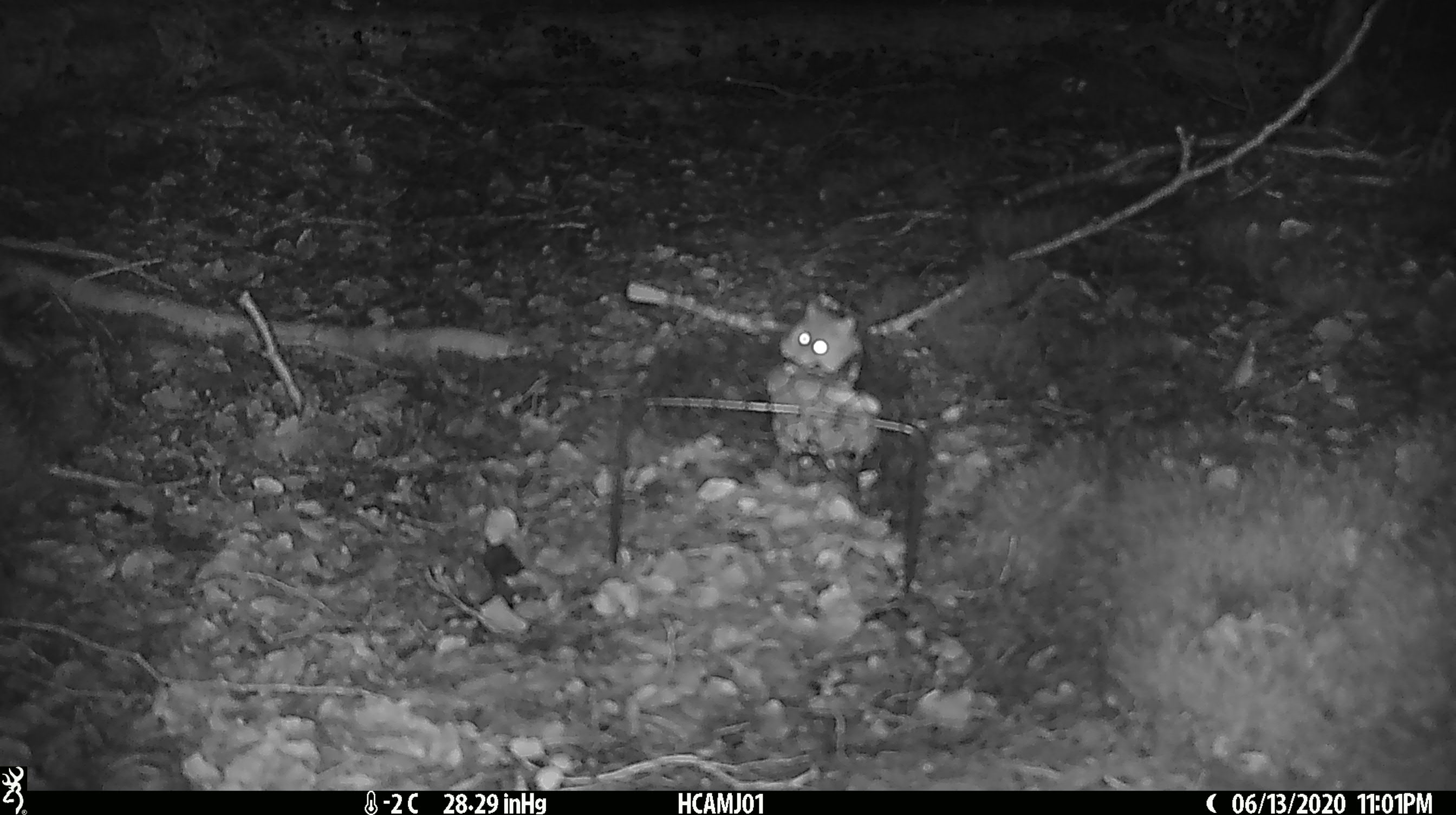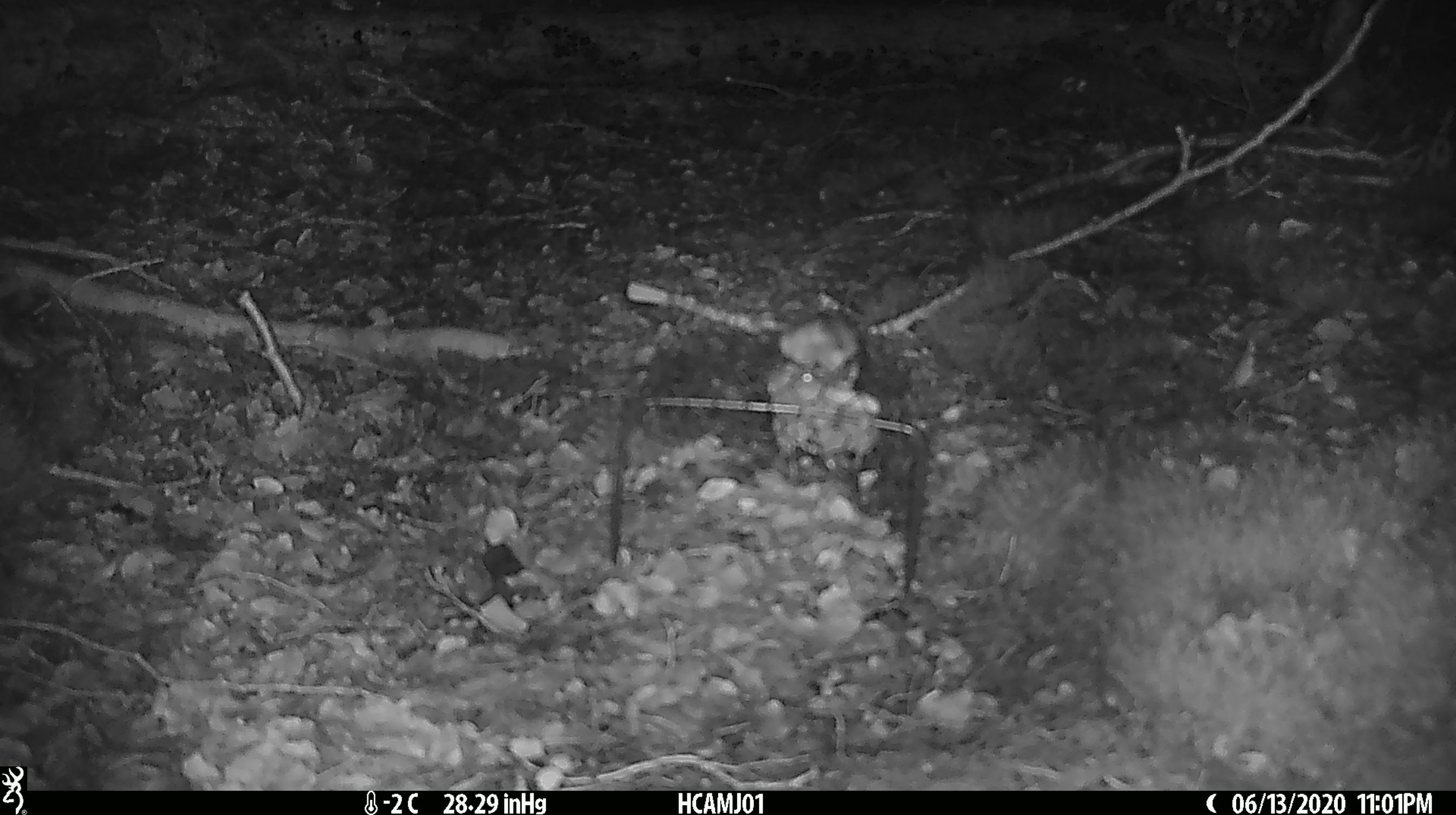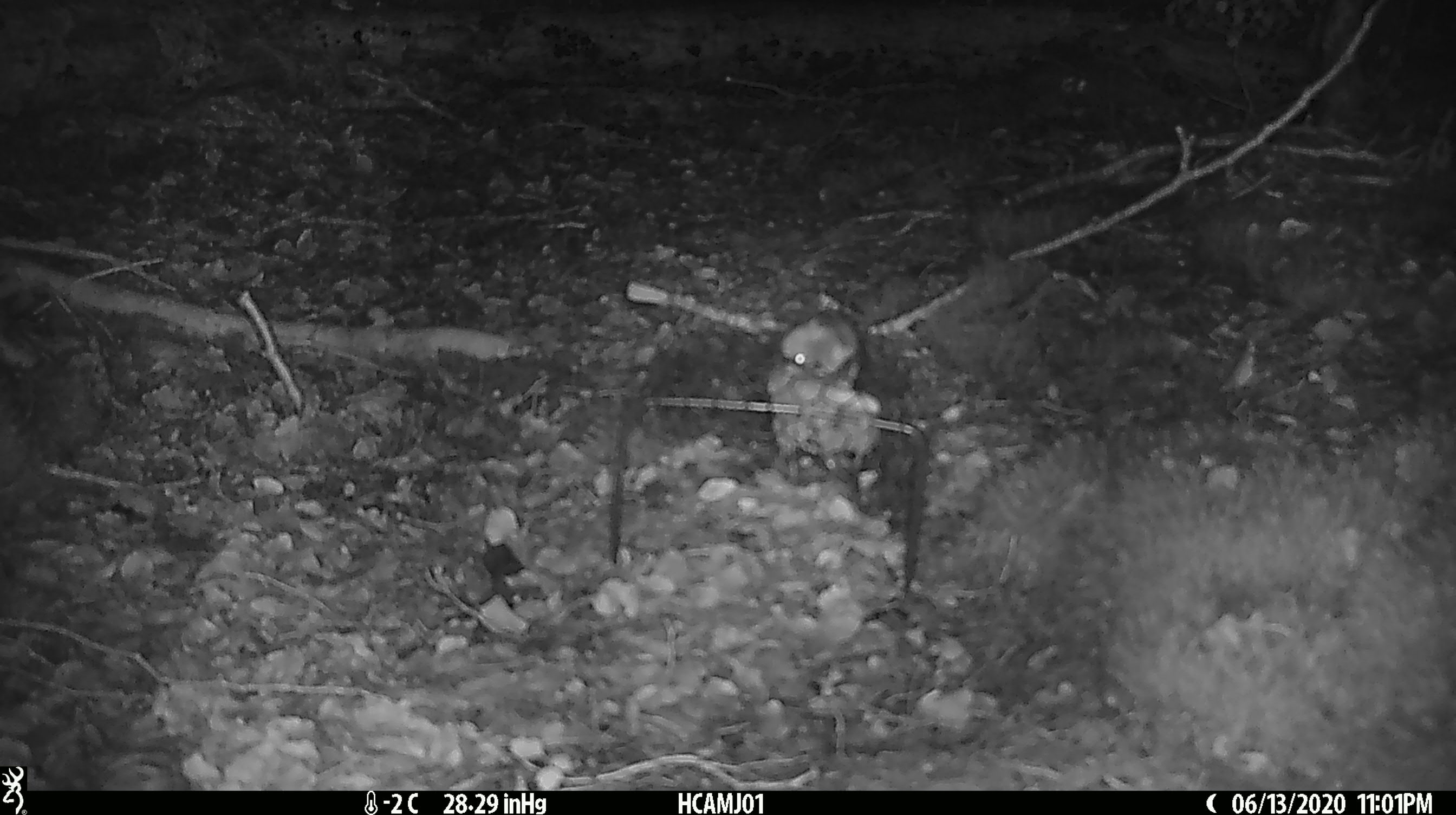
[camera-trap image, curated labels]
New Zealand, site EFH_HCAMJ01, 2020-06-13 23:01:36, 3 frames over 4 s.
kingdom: Animalia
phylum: Chordata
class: Mammalia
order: Rodentia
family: Muridae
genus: Mus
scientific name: Mus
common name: mouse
Mouse (Mus).